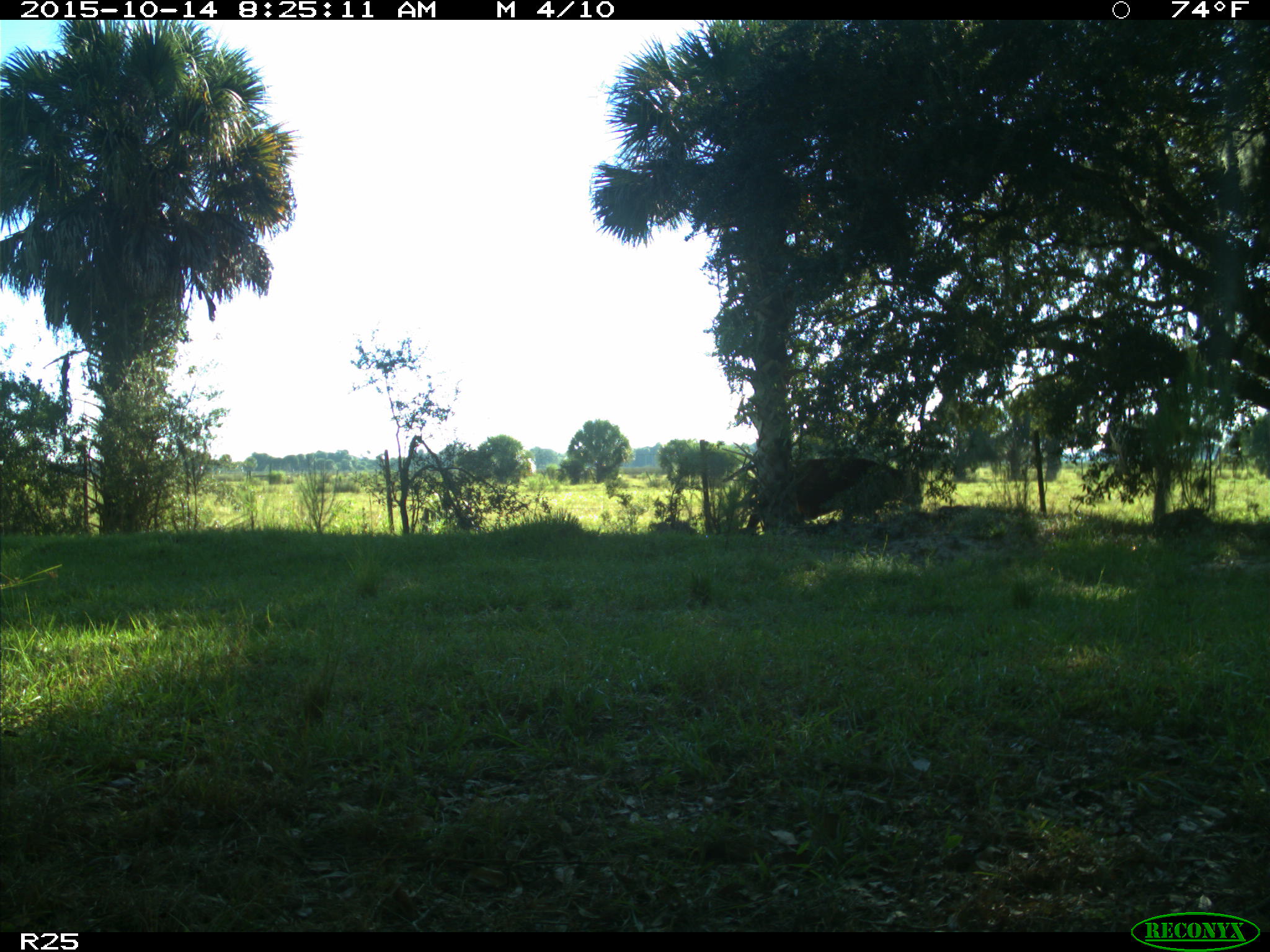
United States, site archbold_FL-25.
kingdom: Animalia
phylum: Chordata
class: Mammalia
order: Artiodactyla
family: Bovidae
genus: Bos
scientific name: Bos taurus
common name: domestic cow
Bos taurus (domestic cow).